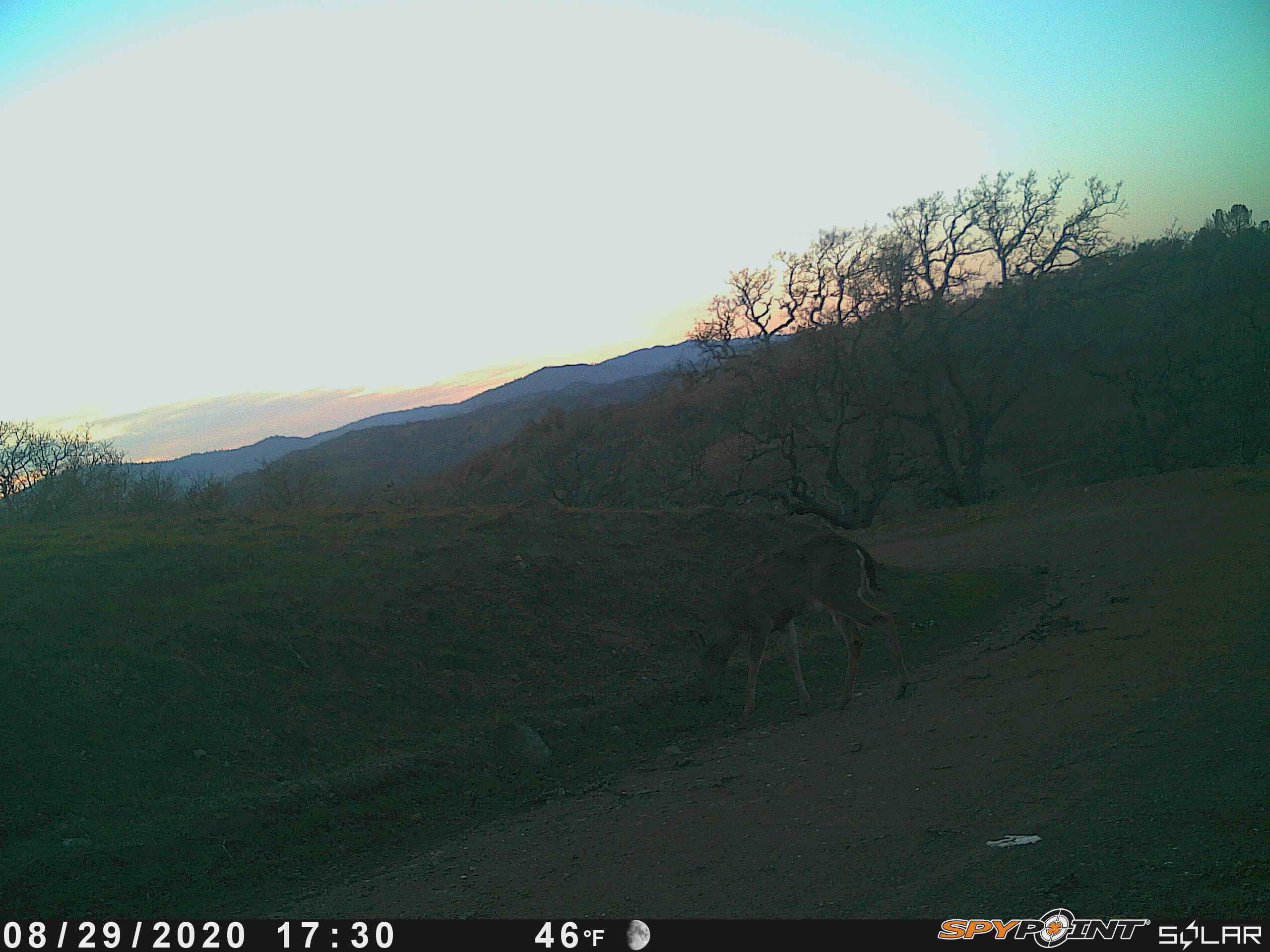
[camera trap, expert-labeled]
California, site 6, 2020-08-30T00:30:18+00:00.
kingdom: Animalia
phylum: Chordata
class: Mammalia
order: Artiodactyla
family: Cervidae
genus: Odocoileus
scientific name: Odocoileus hemionus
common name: mule deer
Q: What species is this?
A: Mule deer (Odocoileus hemionus).